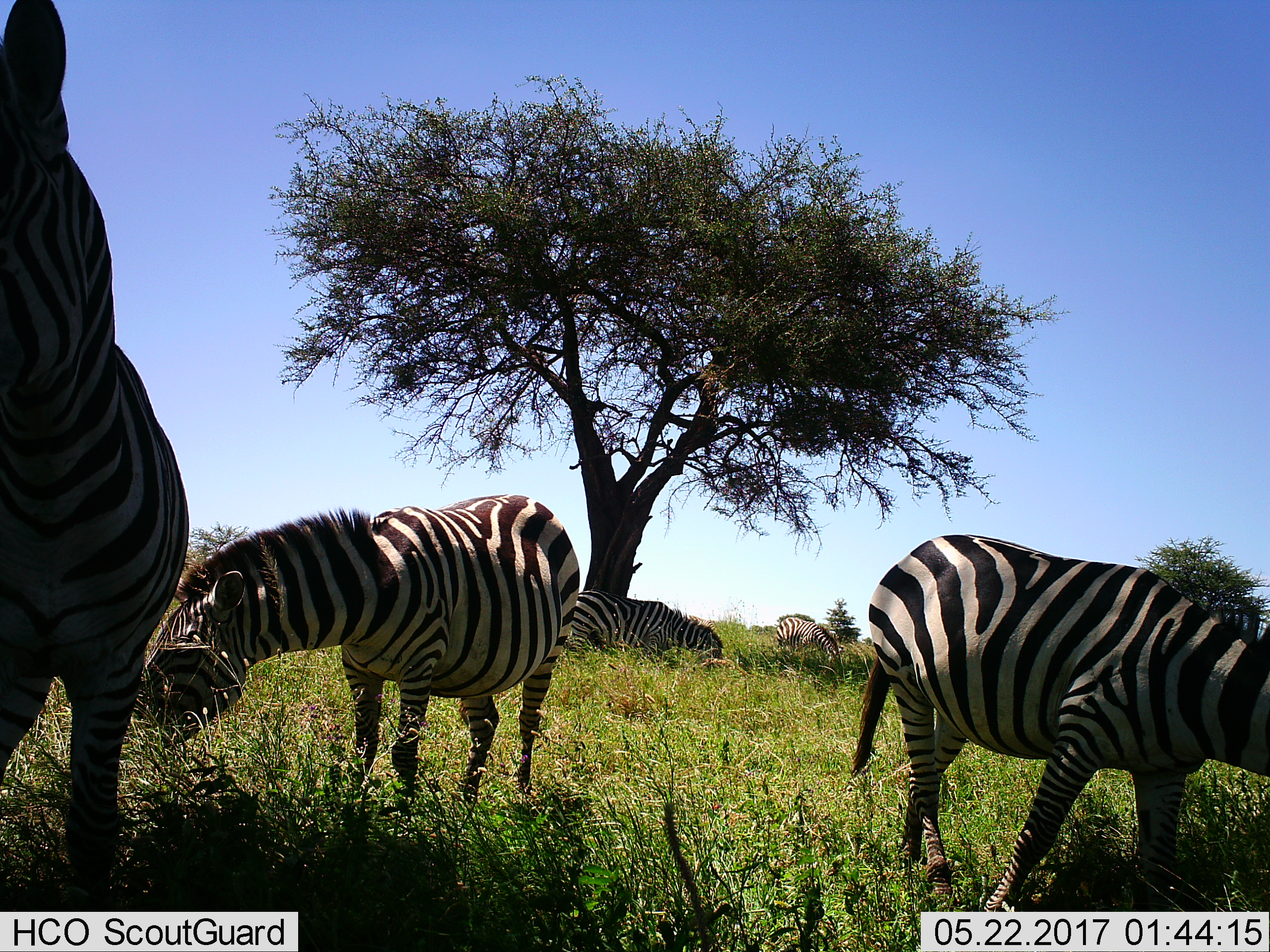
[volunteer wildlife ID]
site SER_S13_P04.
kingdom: Animalia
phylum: Chordata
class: Mammalia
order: Perissodactyla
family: Equidae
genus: Equus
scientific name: Equus quagga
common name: plains zebra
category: zebraplains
Zebraplains (plains zebra) (Equus quagga), count 5. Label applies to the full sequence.